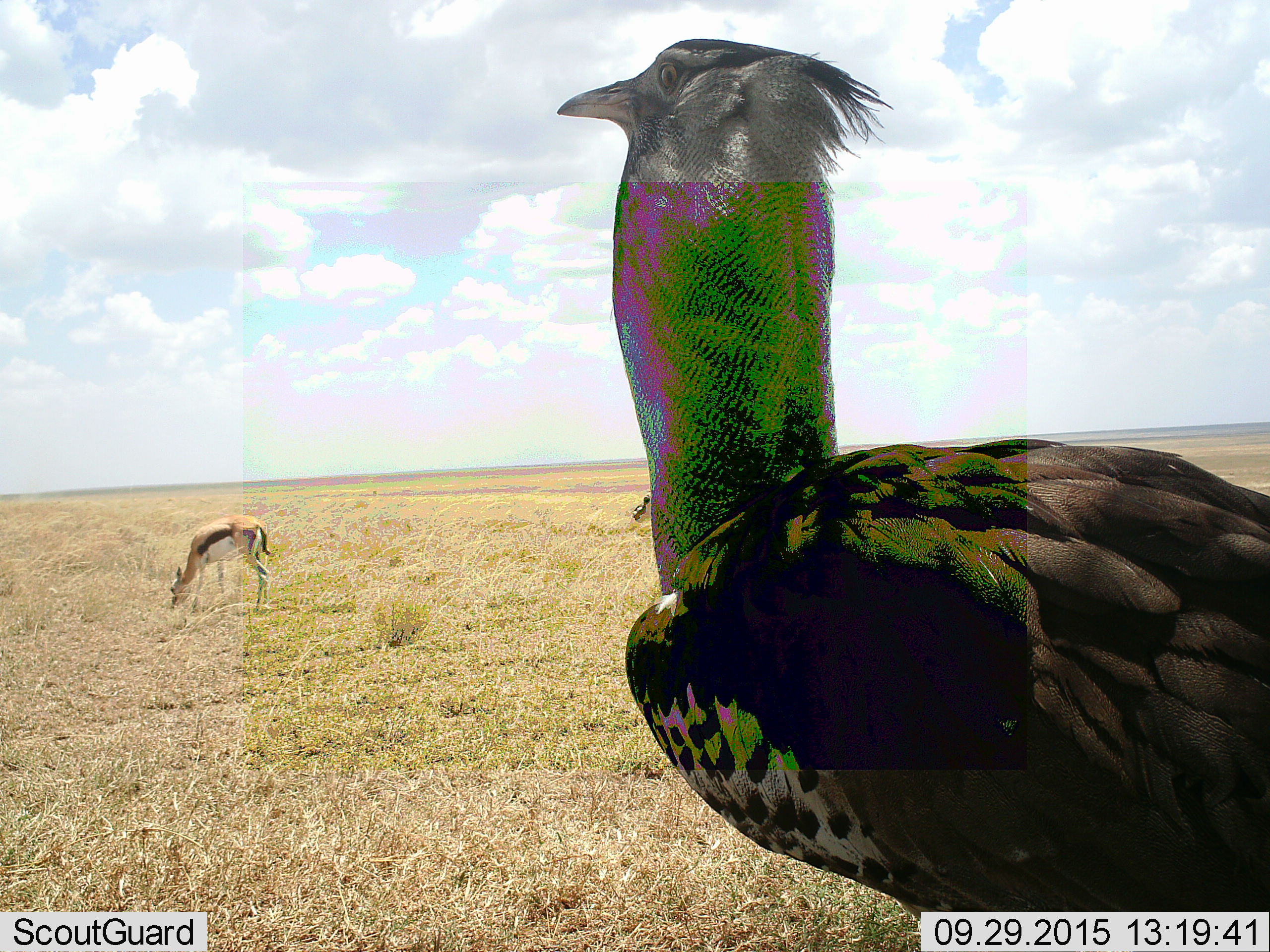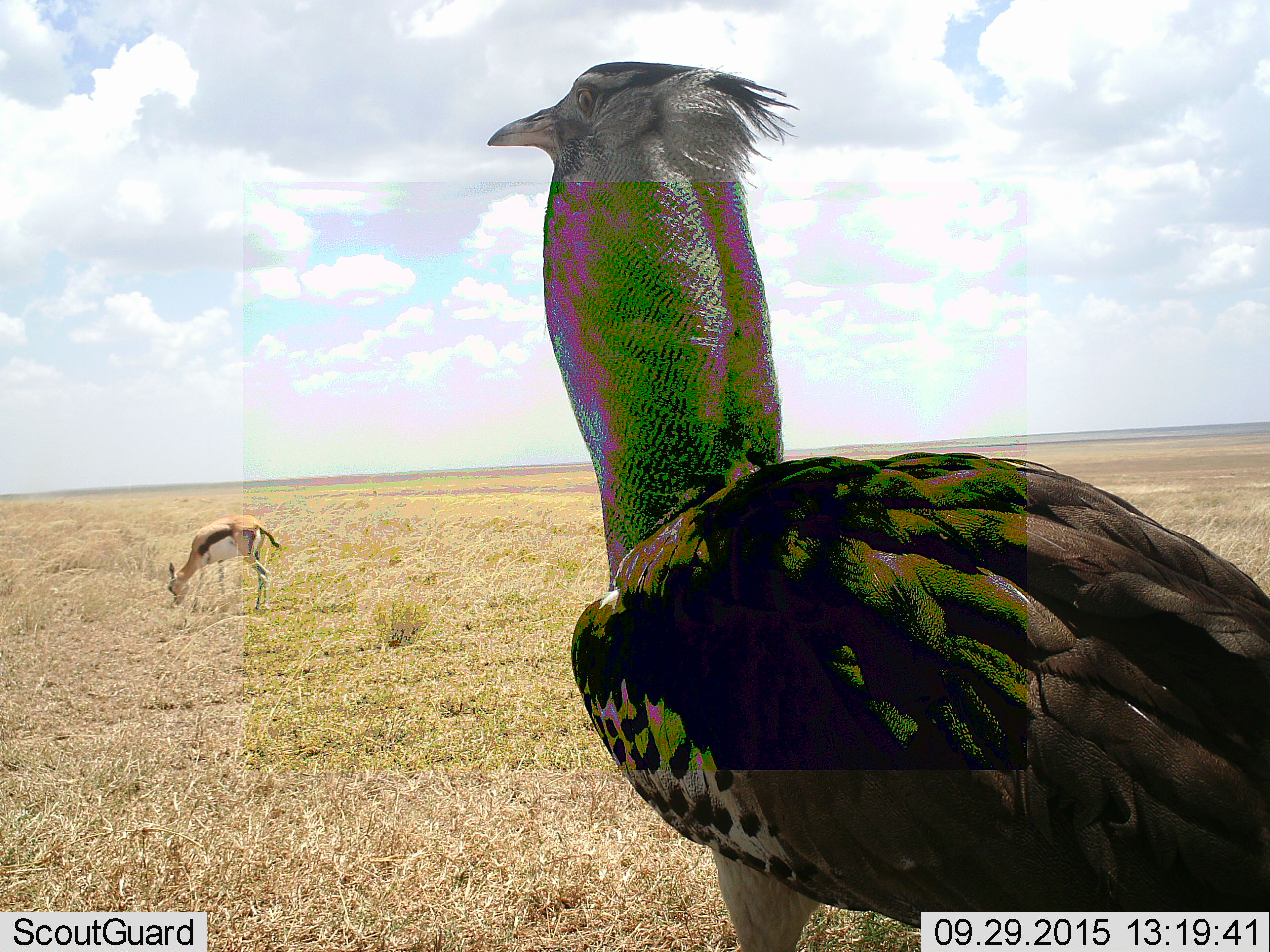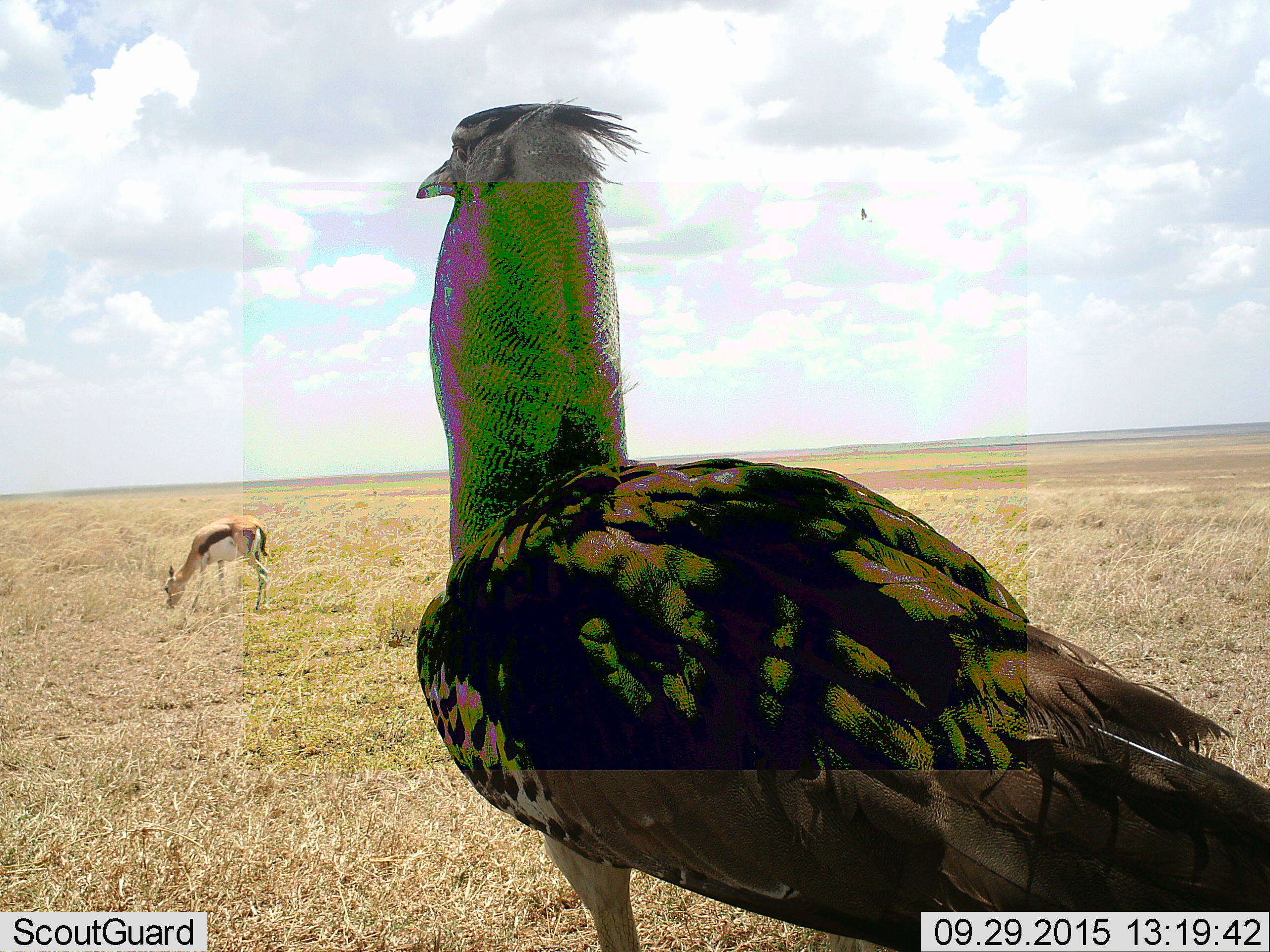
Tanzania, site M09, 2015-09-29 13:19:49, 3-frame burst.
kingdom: Animalia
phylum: Chordata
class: Mammalia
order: Artiodactyla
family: Bovidae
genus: Eudorcas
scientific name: Eudorcas thomsonii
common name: thomson's gazelle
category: gazellethomsons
Gazellethomsons (thomson's gazelle) (Eudorcas thomsonii), count 2. Behavior (volunteer vote fractions): standing 44%, resting 0%, moving 11%, interacting 0%. Young present (vote fraction): 0%. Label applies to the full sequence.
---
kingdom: Animalia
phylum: Chordata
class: Aves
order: Otidiformes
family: Otididae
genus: Ardeotis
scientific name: Ardeotis kori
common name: kori bustard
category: koribustard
Koribustard (kori bustard) (Ardeotis kori), count 1. Behavior (volunteer vote fractions): standing 30%, resting 10%, moving 80%, interacting 0%. Young present (vote fraction): 0%. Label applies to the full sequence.